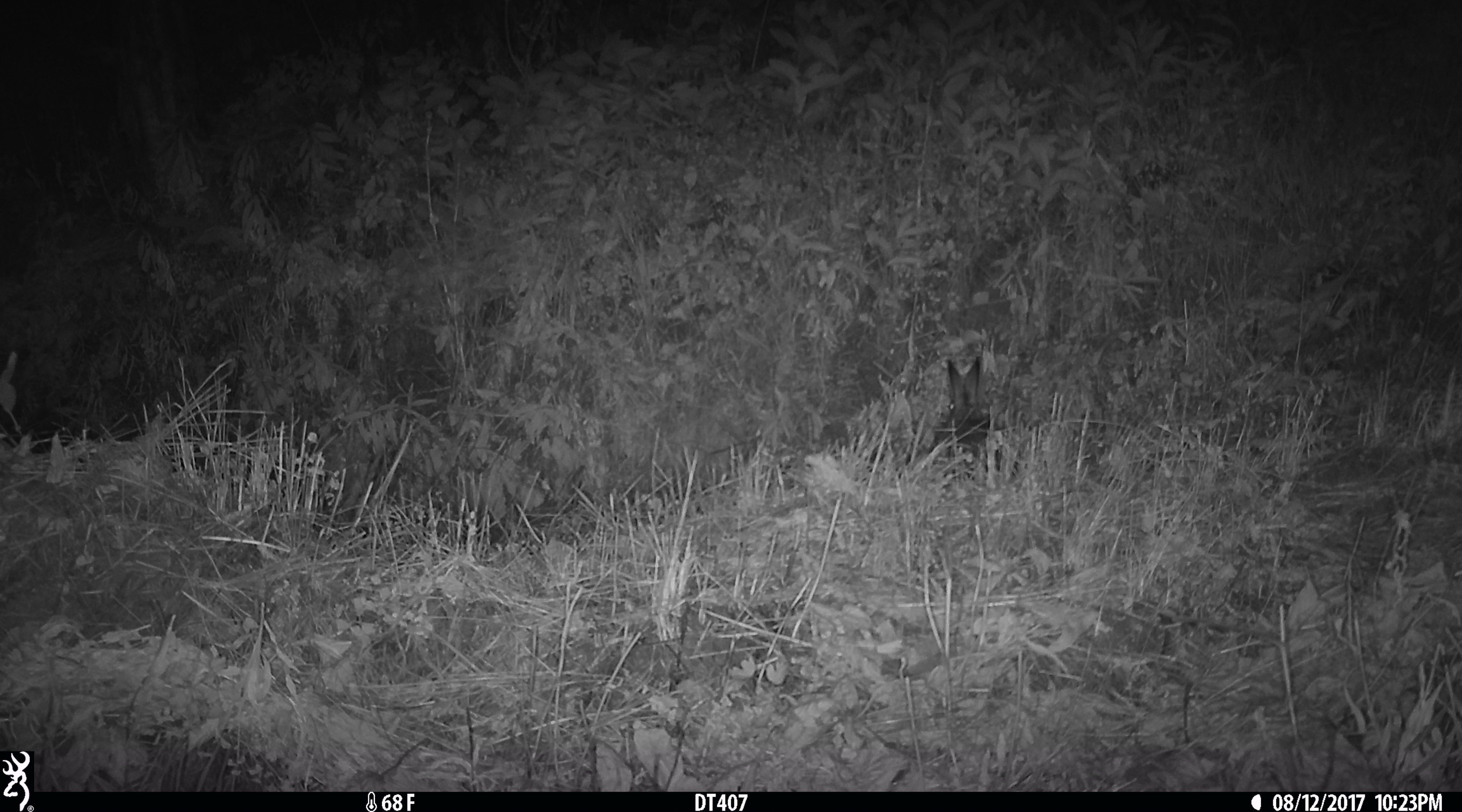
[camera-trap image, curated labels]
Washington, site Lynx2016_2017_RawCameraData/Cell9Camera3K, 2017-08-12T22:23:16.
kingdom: Animalia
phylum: Chordata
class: Mammalia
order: Lagomorpha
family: Leporidae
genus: Lepus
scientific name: Lepus americanus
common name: snowshoe hare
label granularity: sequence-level